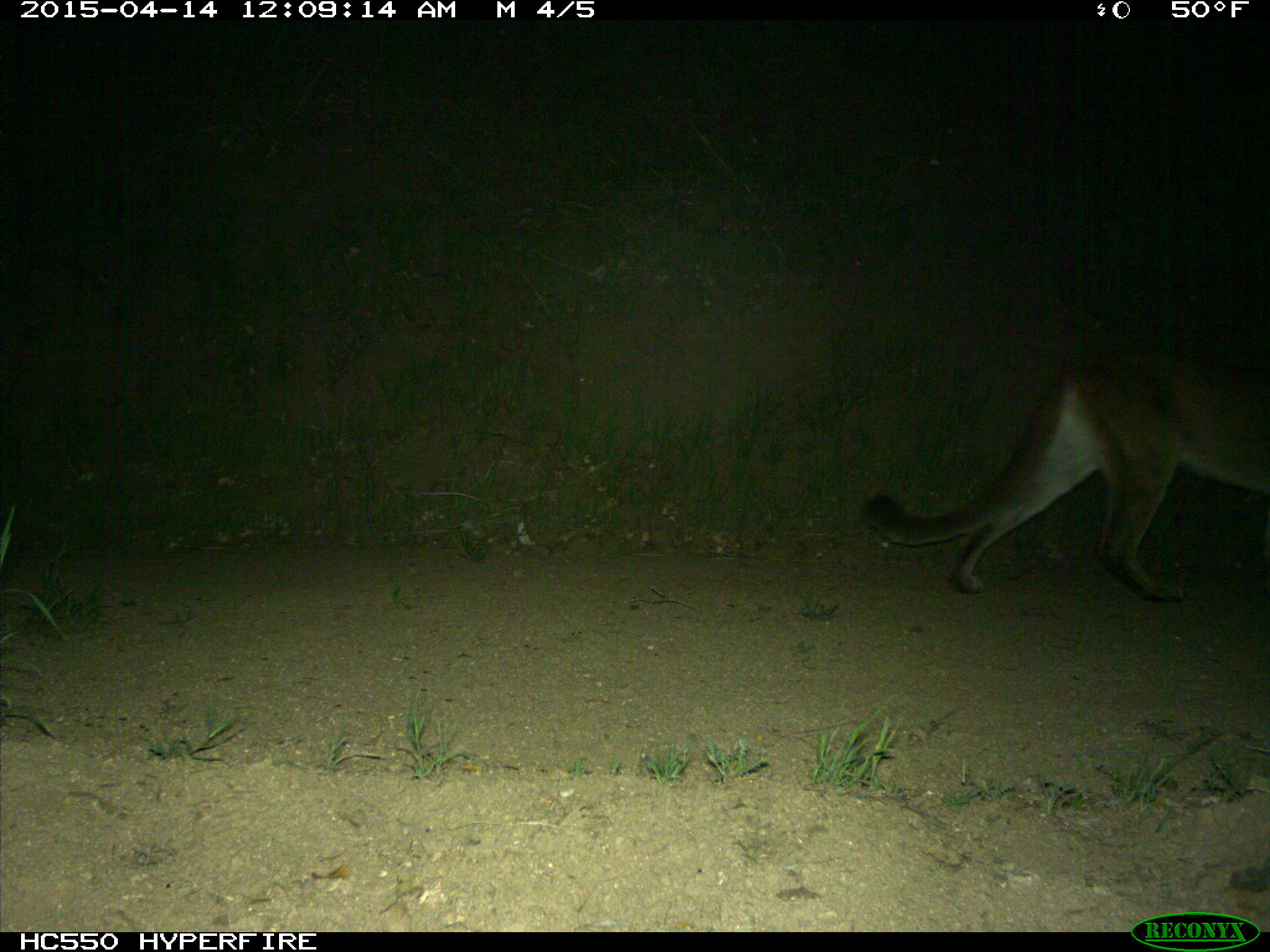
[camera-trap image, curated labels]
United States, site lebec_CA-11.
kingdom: Animalia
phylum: Chordata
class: Mammalia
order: Carnivora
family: Felidae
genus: Puma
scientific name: Puma concolor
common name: mountain lion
Puma concolor (mountain lion).